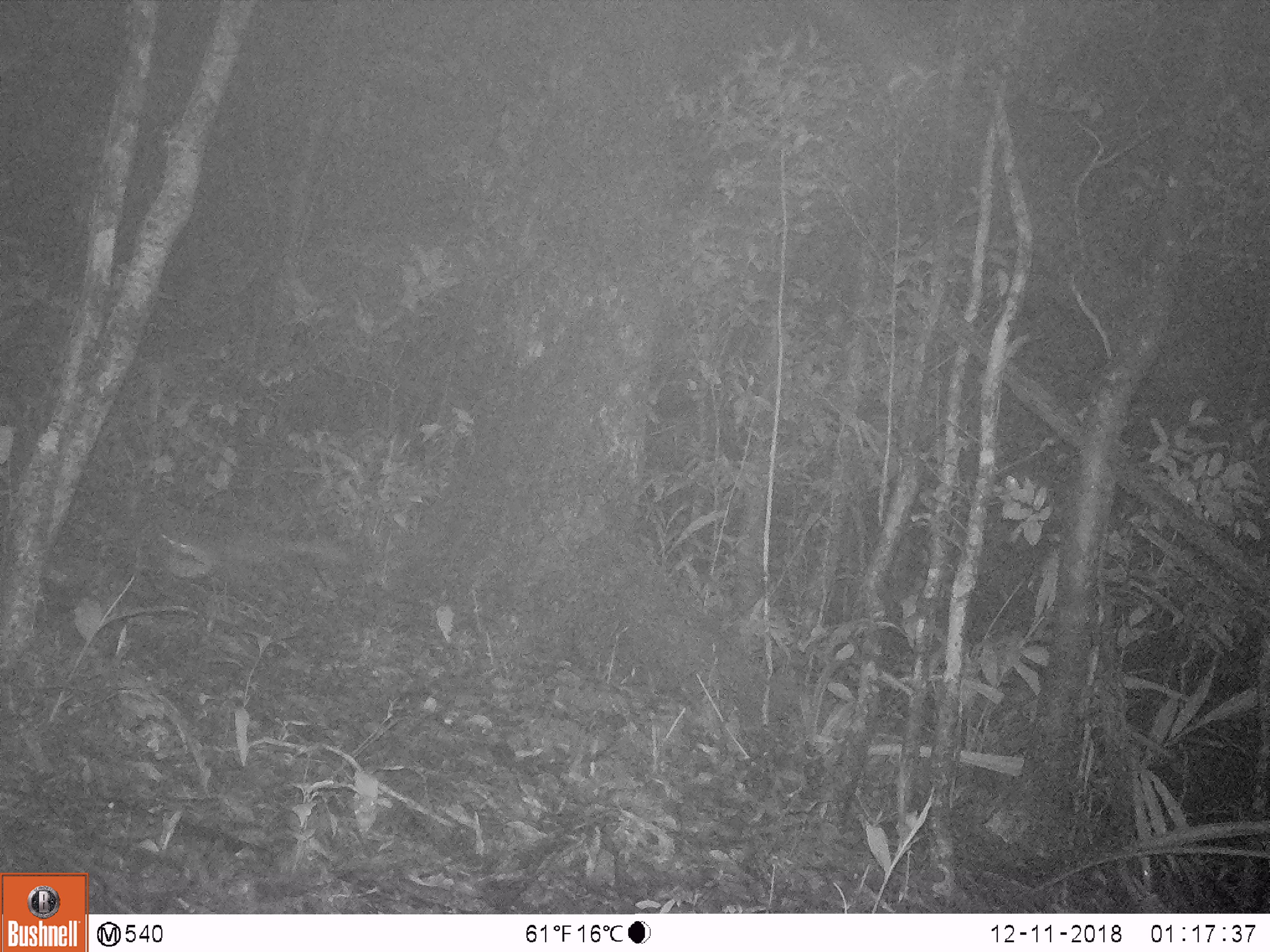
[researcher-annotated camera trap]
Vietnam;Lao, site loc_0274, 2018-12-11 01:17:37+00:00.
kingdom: Animalia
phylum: Chordata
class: Mammalia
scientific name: Mammalia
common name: mammal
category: unidentified small mammal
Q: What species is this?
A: Unidentified small mammal (mammal) (Mammalia).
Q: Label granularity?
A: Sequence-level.